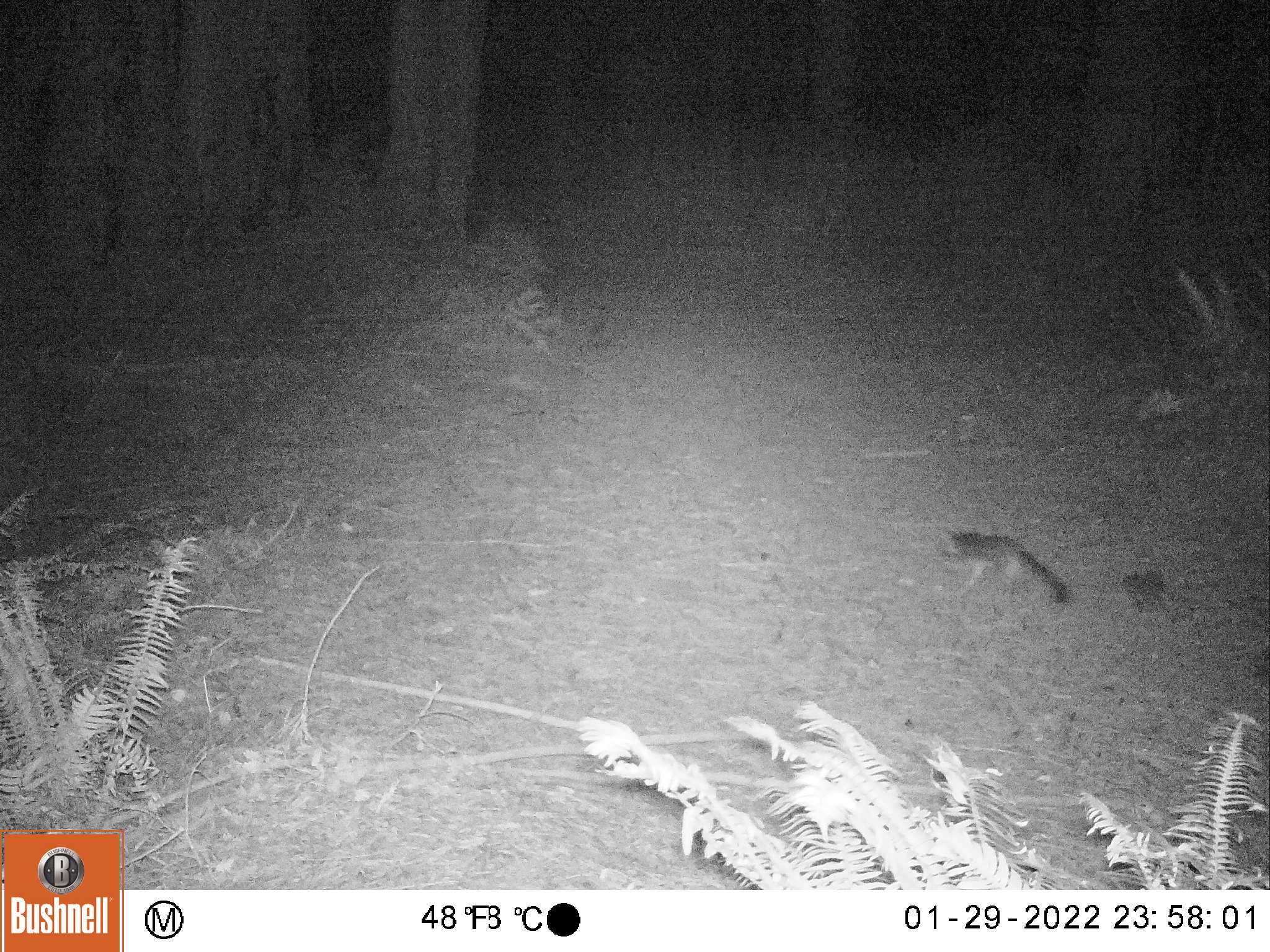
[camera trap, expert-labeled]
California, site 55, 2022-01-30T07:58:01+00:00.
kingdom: Animalia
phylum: Chordata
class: Mammalia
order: Carnivora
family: Canidae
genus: Urocyon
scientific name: Urocyon cinereoargenteus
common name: gray fox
Gray fox (Urocyon cinereoargenteus).